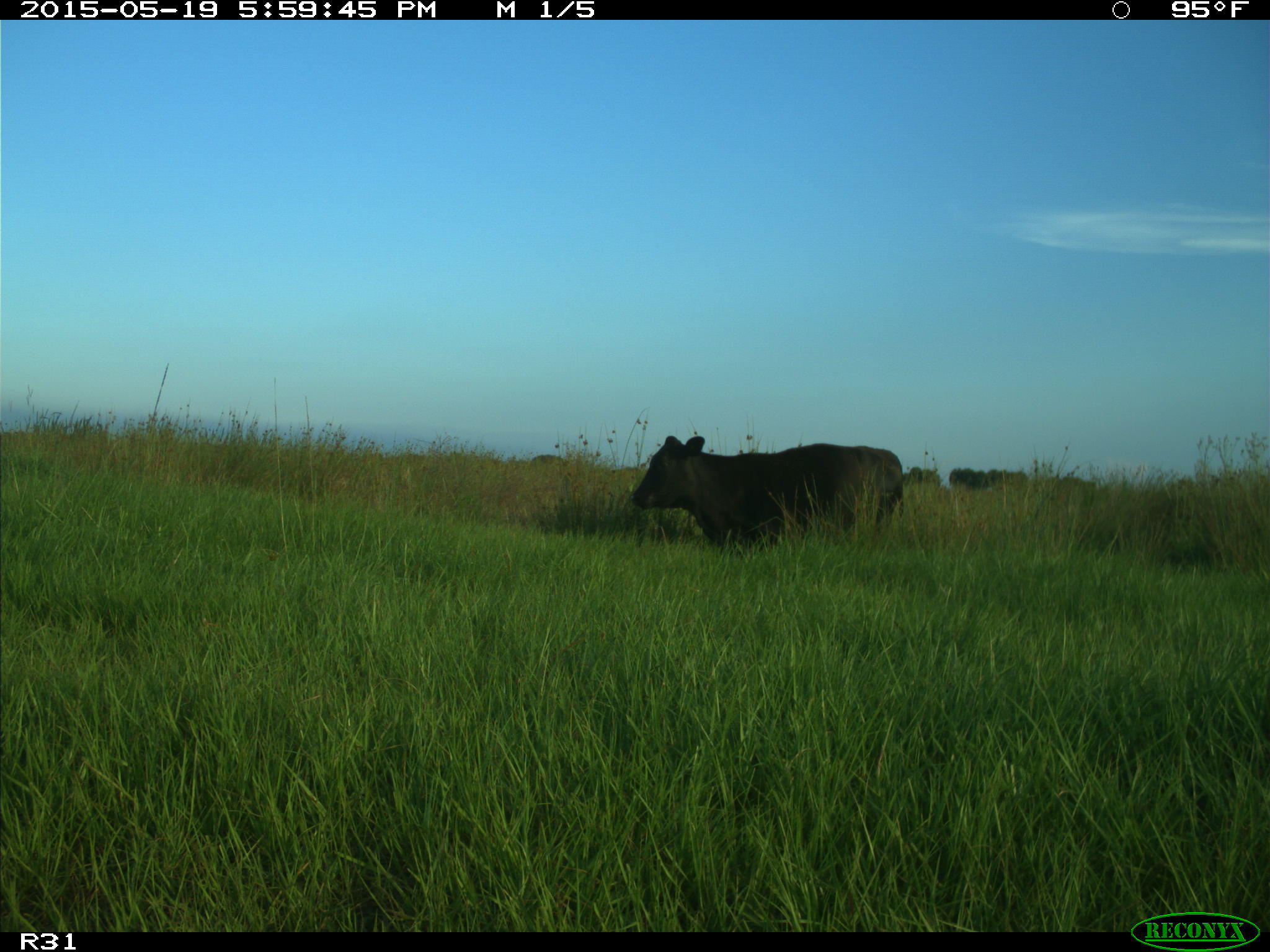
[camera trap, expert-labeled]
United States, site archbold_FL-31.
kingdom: Animalia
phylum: Chordata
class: Mammalia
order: Artiodactyla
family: Bovidae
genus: Bos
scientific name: Bos taurus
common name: domestic cow